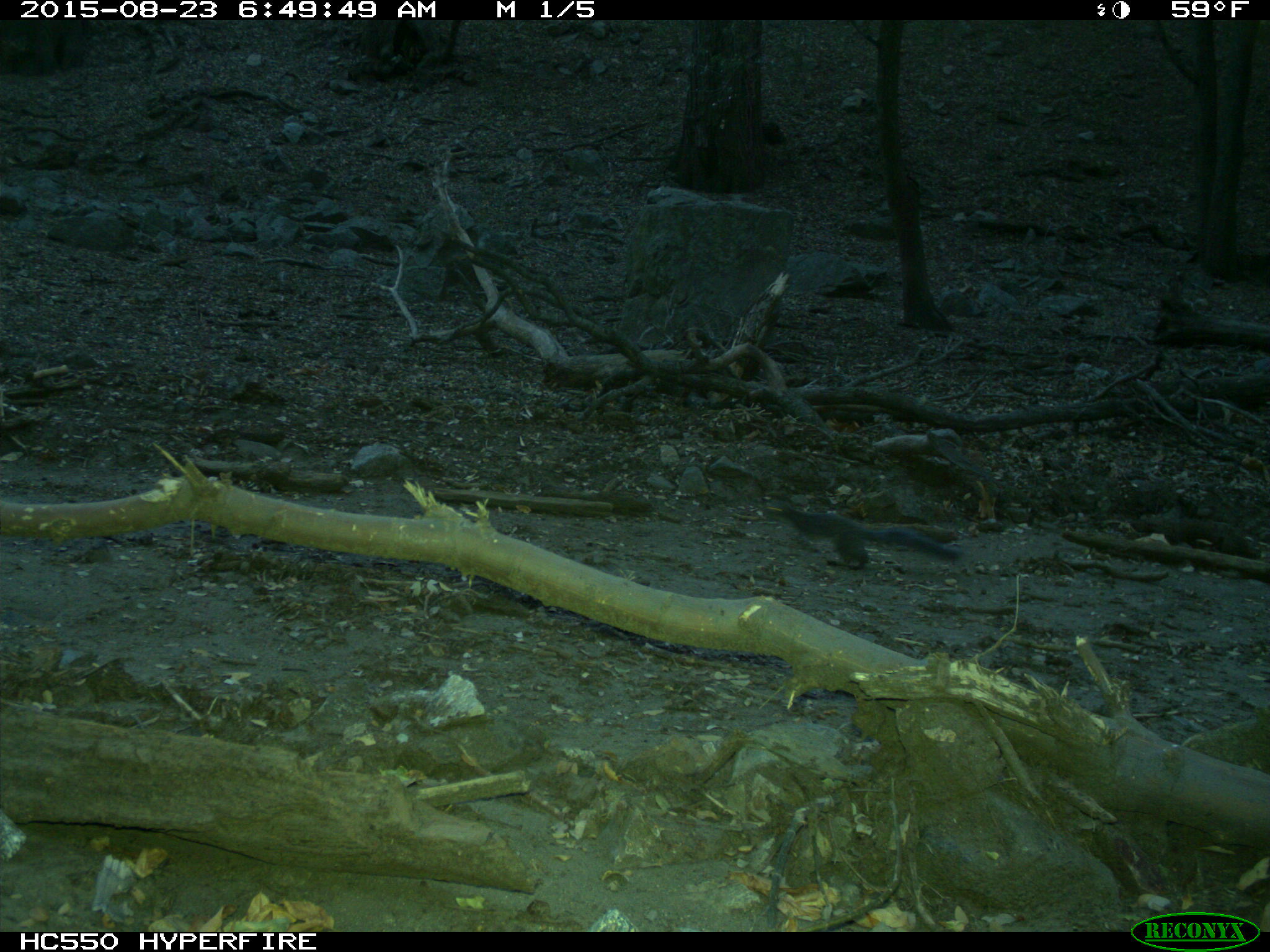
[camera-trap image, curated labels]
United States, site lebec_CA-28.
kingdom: Animalia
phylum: Chordata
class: Mammalia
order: Rodentia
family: Sciuridae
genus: Sciurus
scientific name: Sciurus carolinensis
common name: eastern gray squirrel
Sciurus carolinensis (eastern gray squirrel).